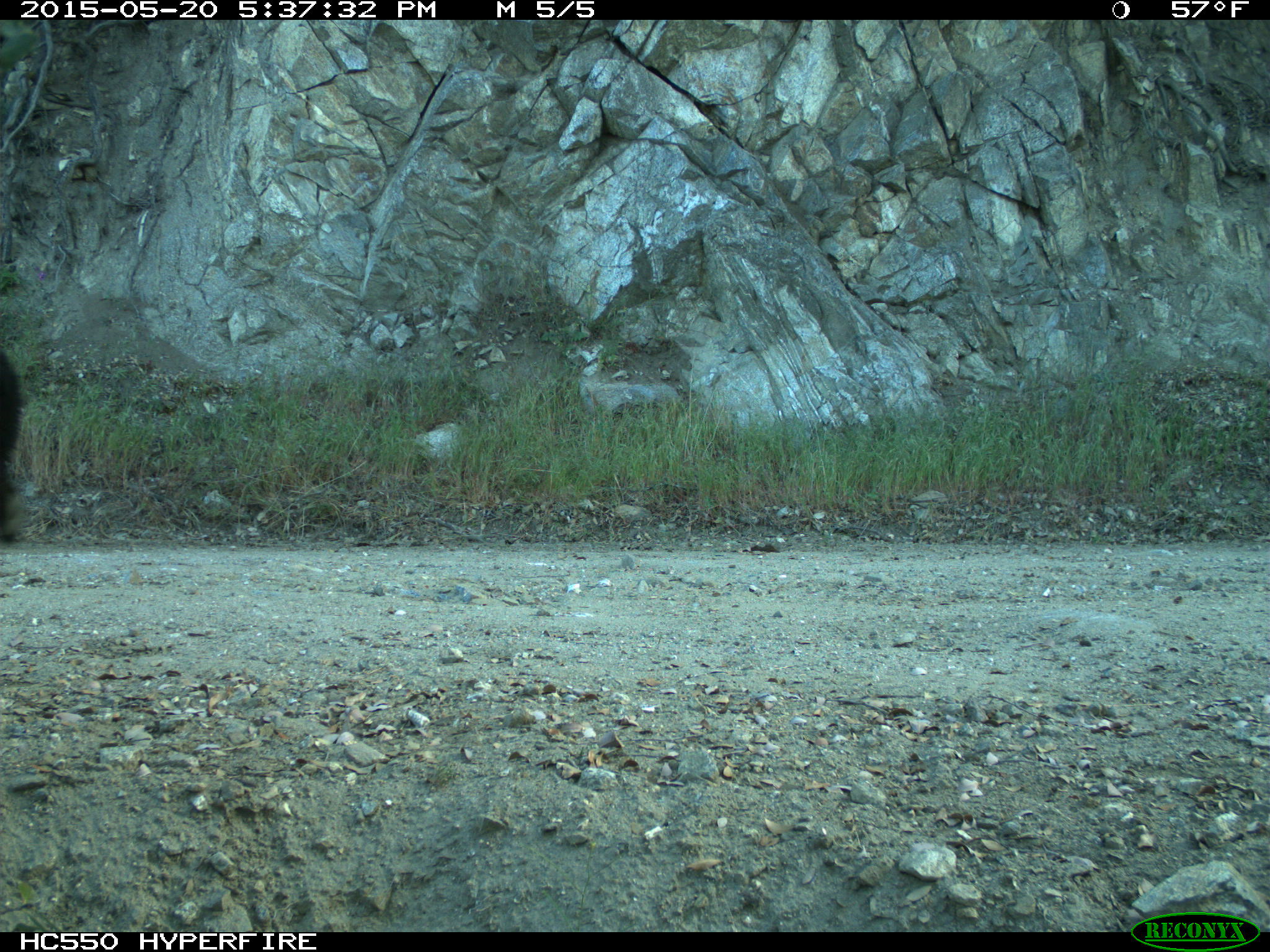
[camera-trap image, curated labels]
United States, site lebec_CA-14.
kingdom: Animalia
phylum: Chordata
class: Mammalia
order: Carnivora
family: Ursidae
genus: Ursus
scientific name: Ursus americanus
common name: american black bear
Ursus americanus (american black bear).